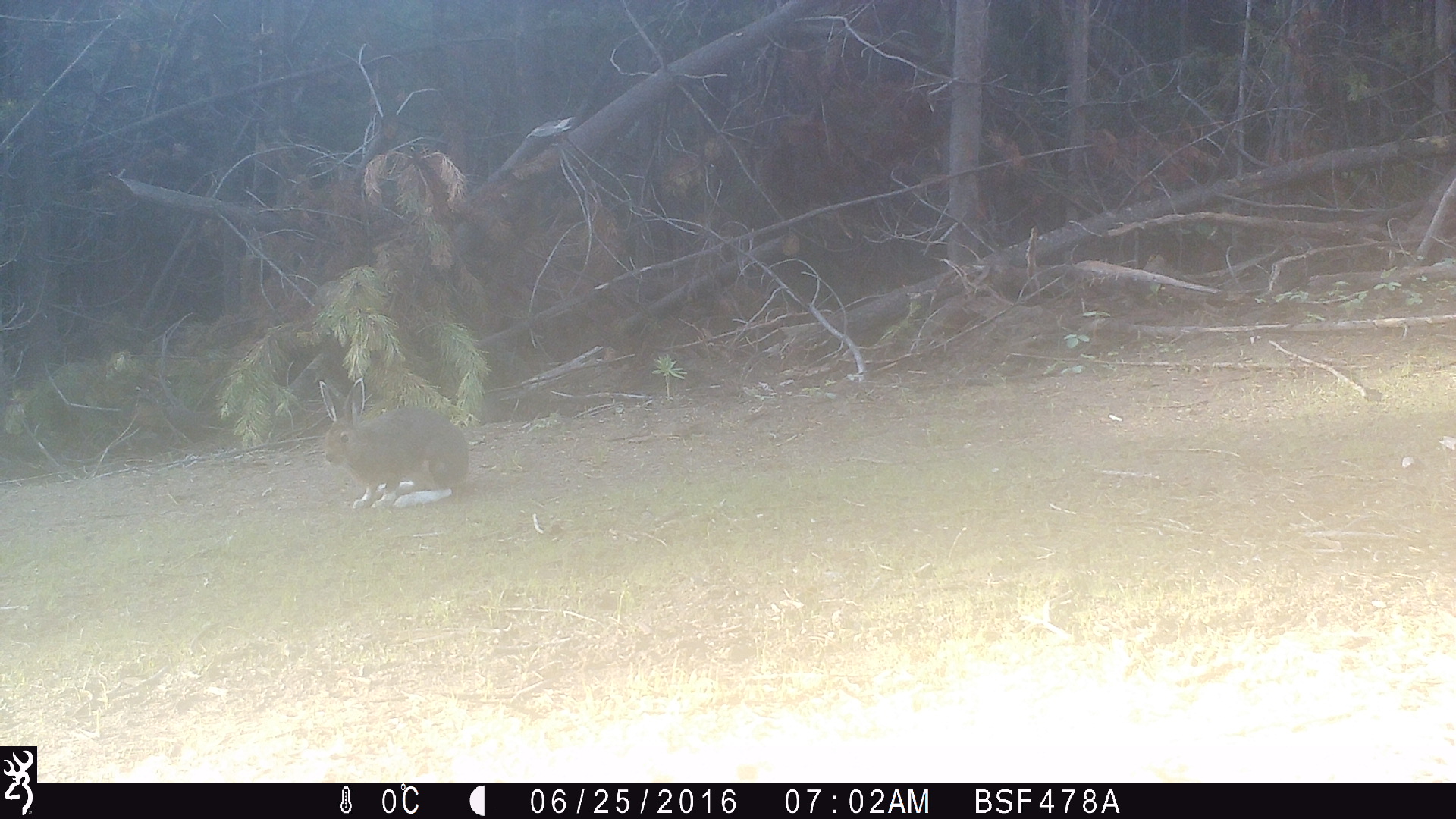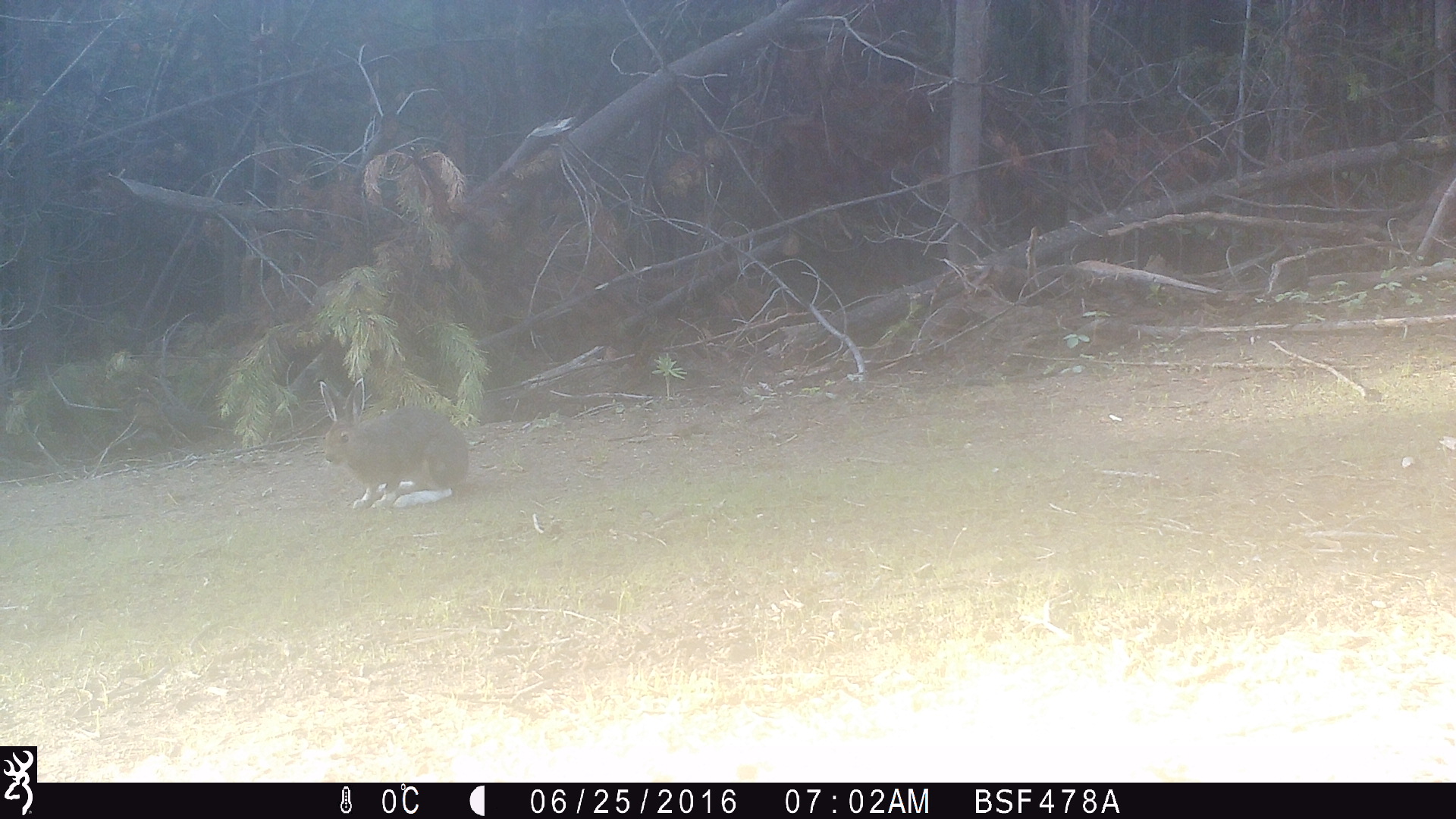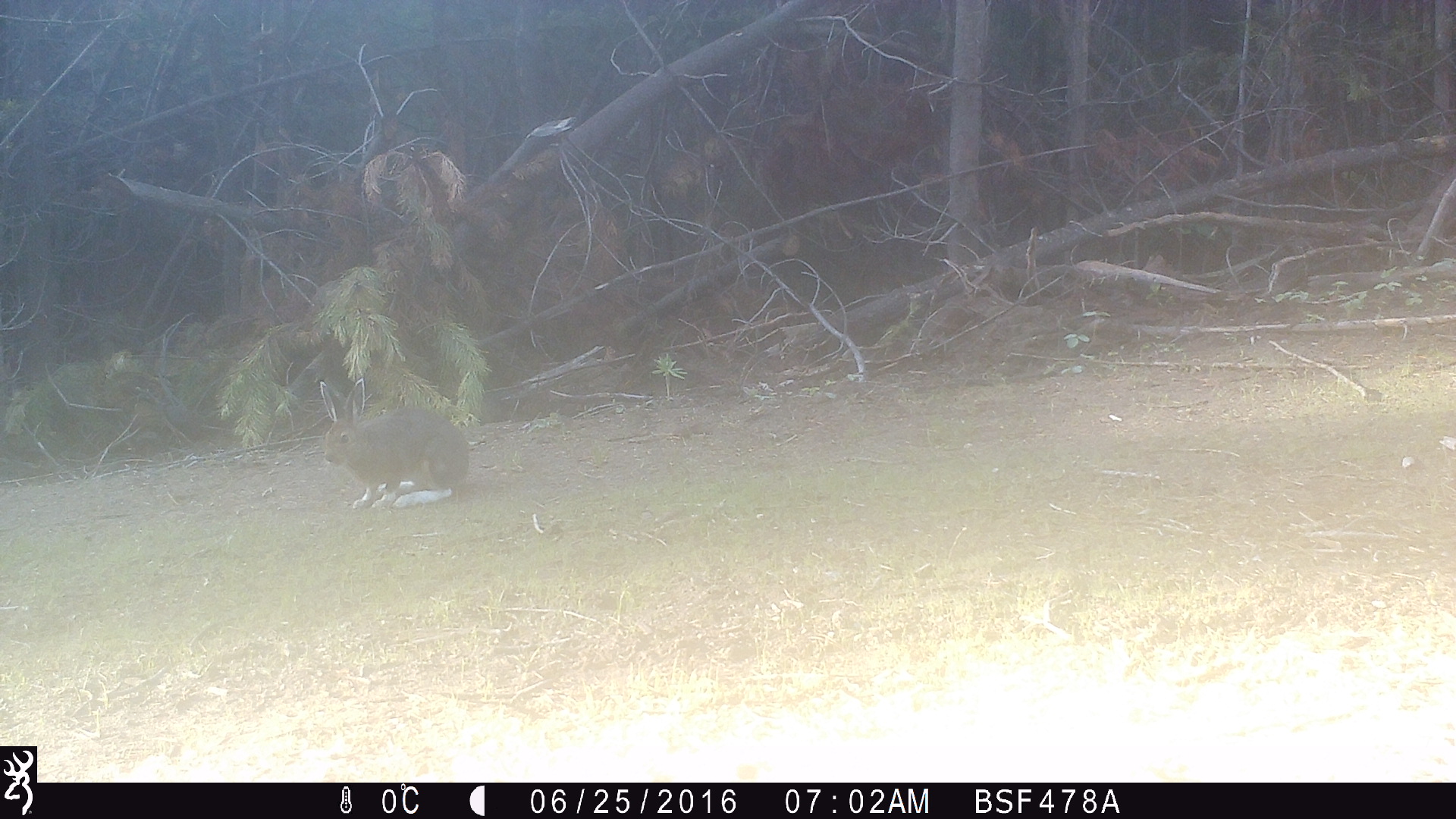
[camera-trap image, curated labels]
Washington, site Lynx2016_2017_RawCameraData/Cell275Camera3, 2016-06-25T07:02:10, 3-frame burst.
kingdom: Animalia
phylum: Chordata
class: Mammalia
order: Lagomorpha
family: Leporidae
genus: Lepus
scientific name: Lepus americanus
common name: snowshoe hare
Lepus americanus (snowshoe hare). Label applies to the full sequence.